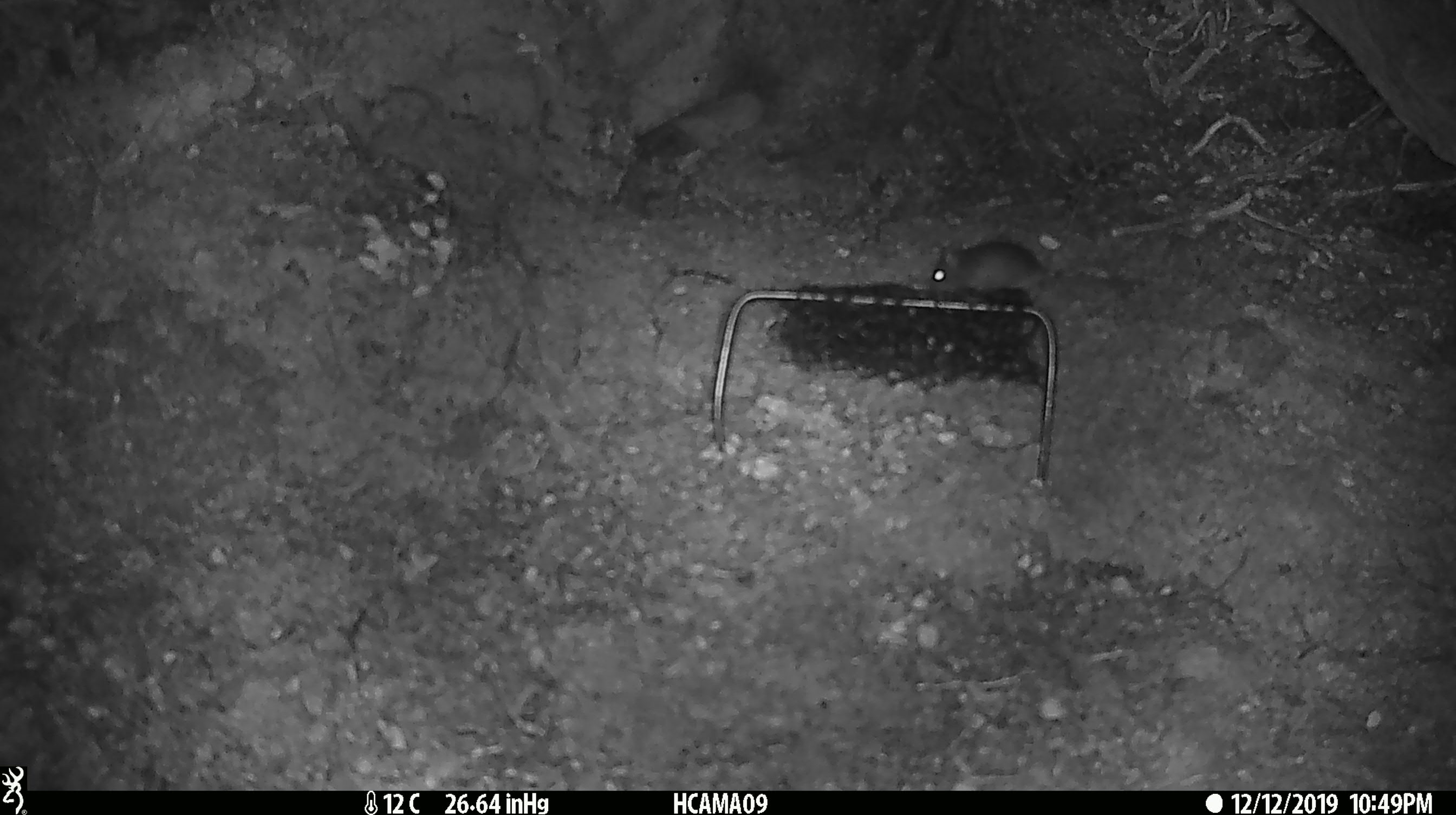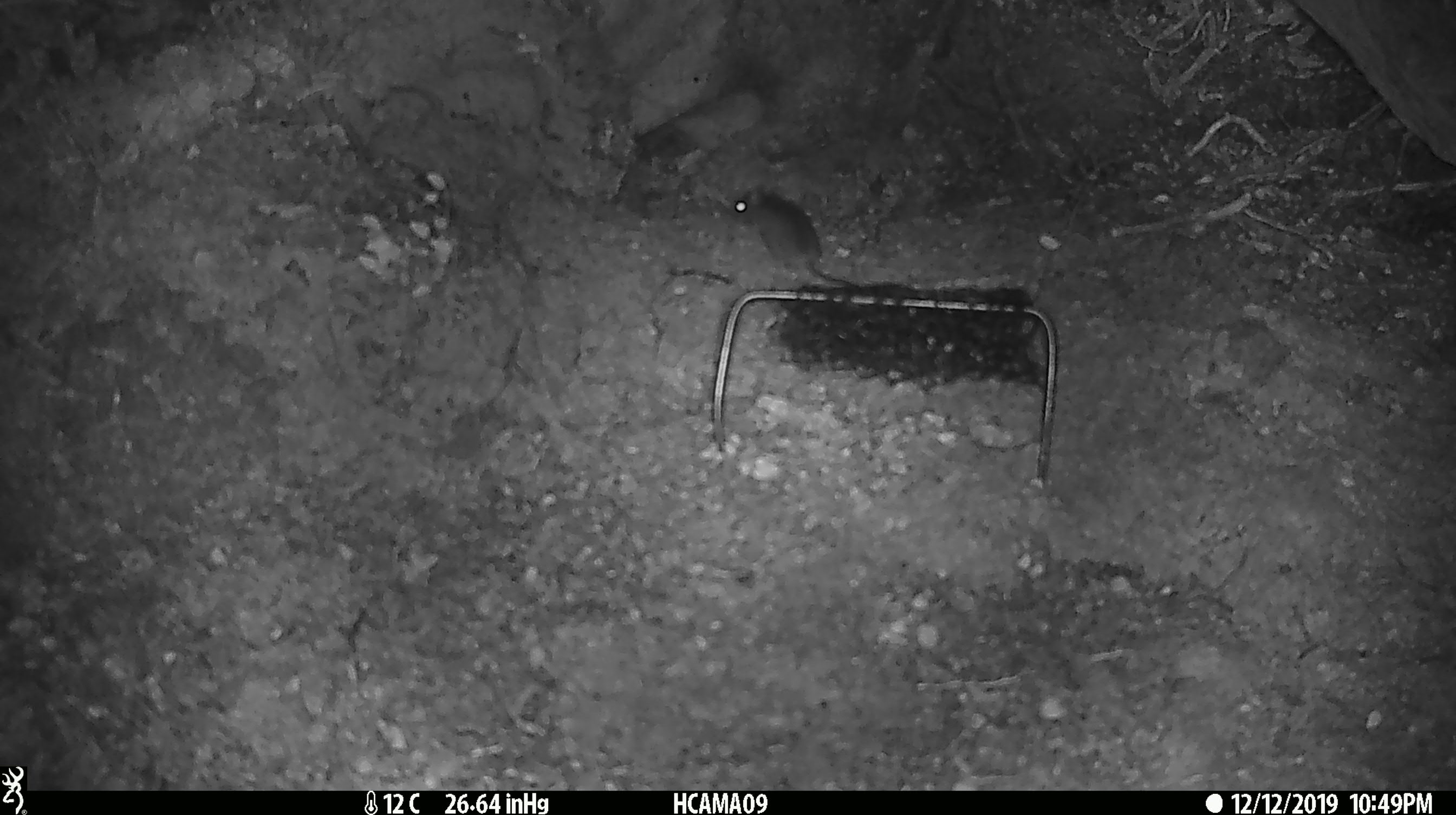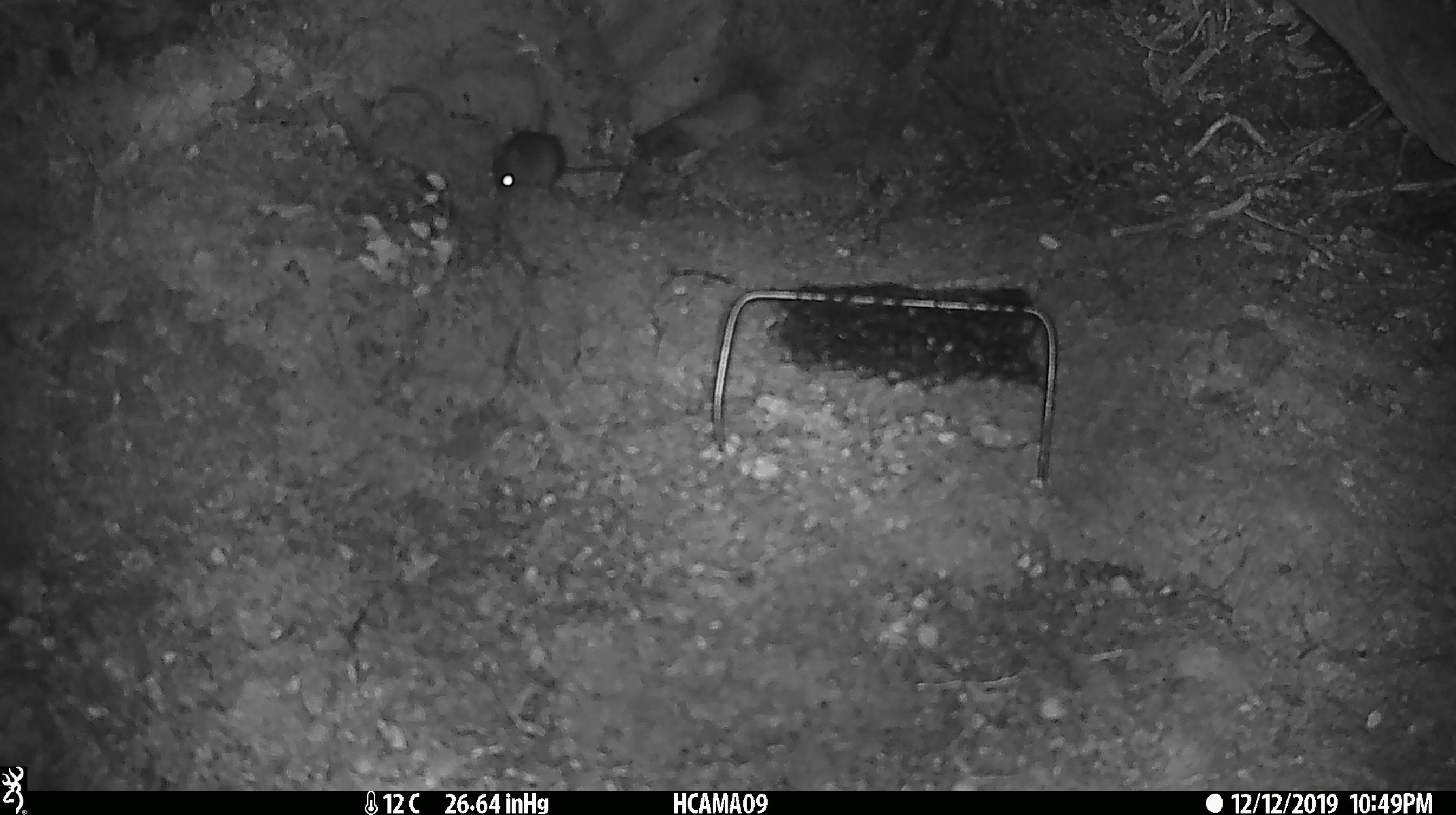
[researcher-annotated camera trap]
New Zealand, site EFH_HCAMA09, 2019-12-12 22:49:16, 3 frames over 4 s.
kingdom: Animalia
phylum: Chordata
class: Mammalia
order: Rodentia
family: Muridae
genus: Mus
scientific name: Mus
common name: mouse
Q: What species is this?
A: Mouse (Mus).